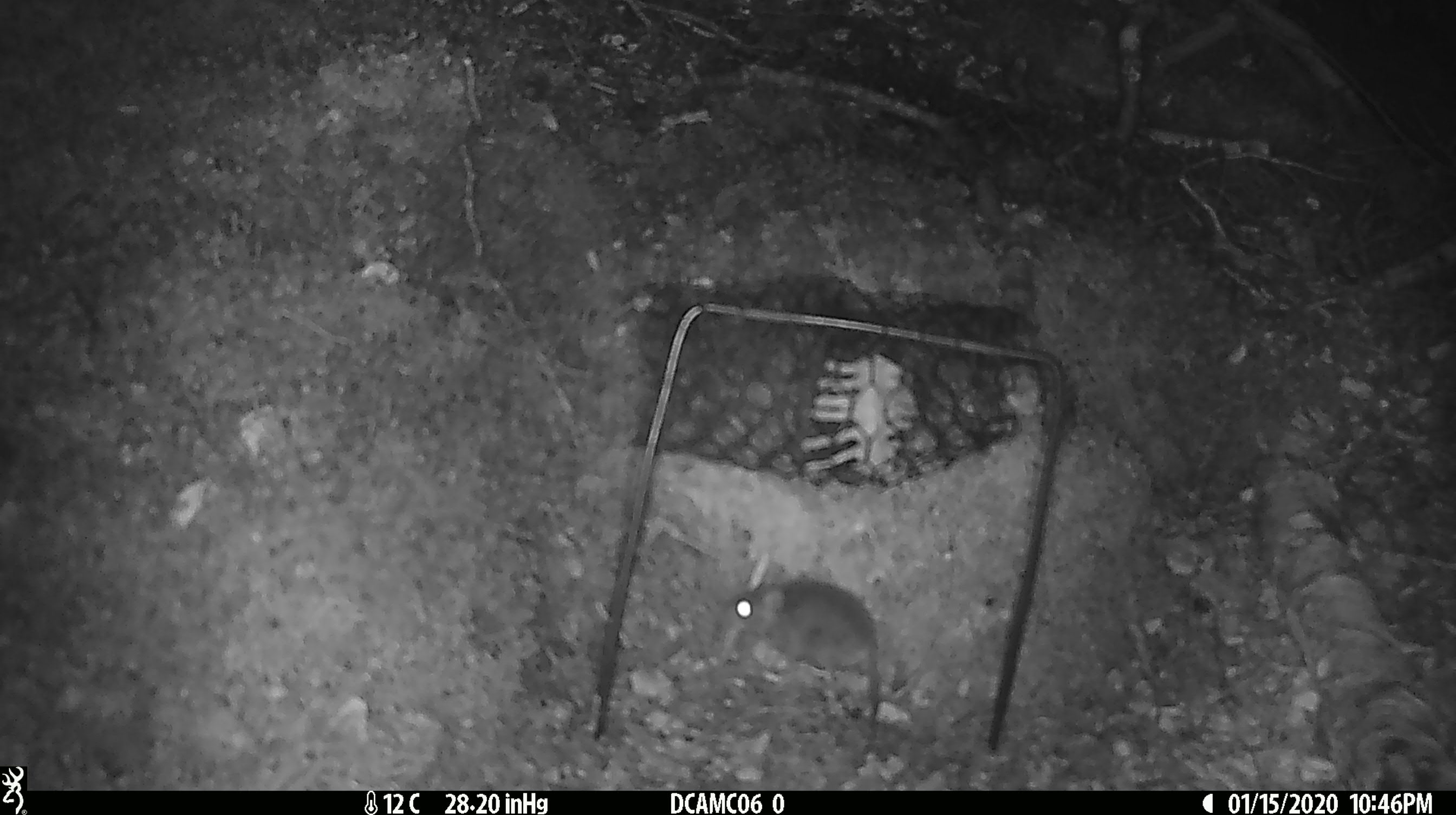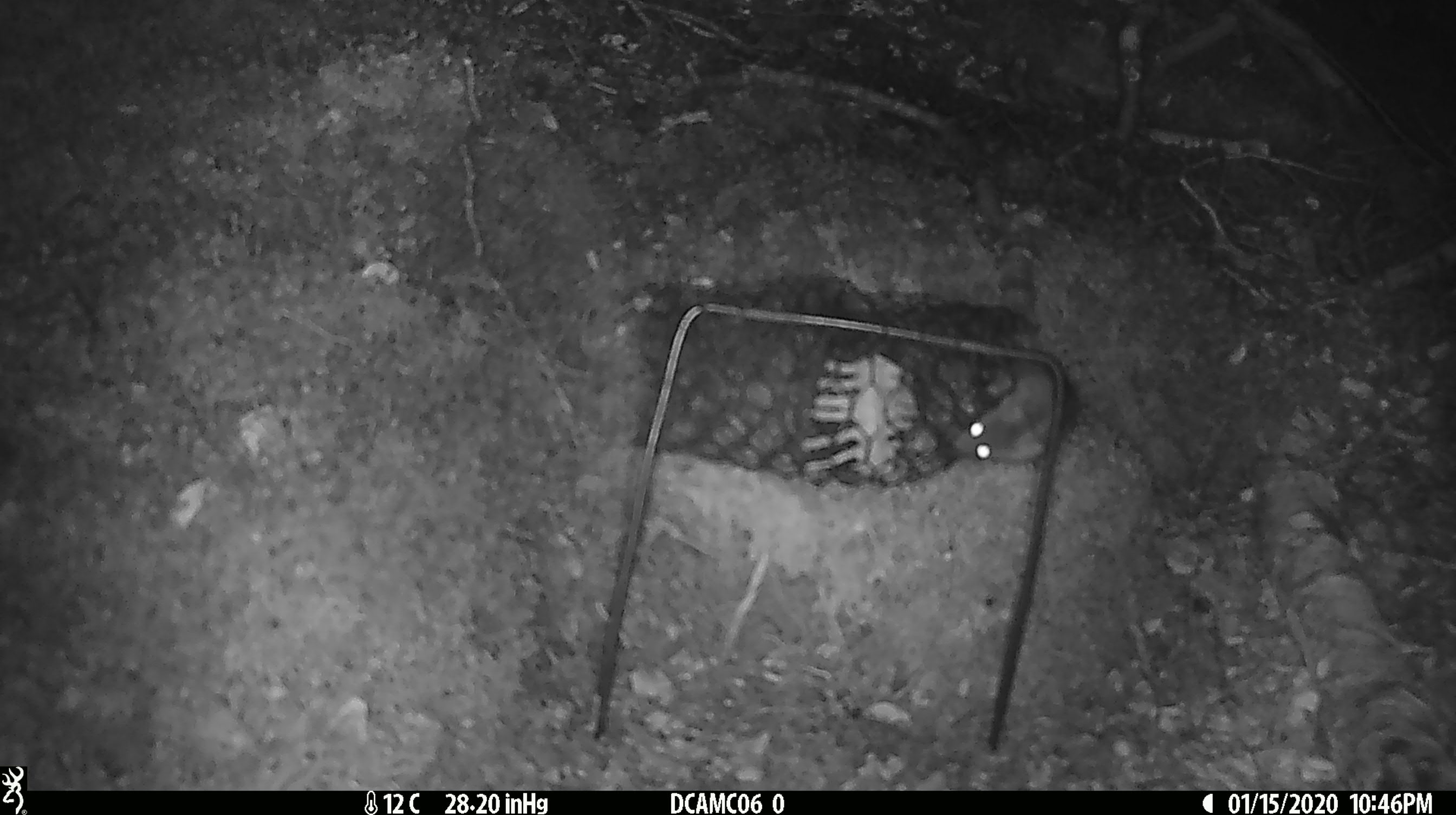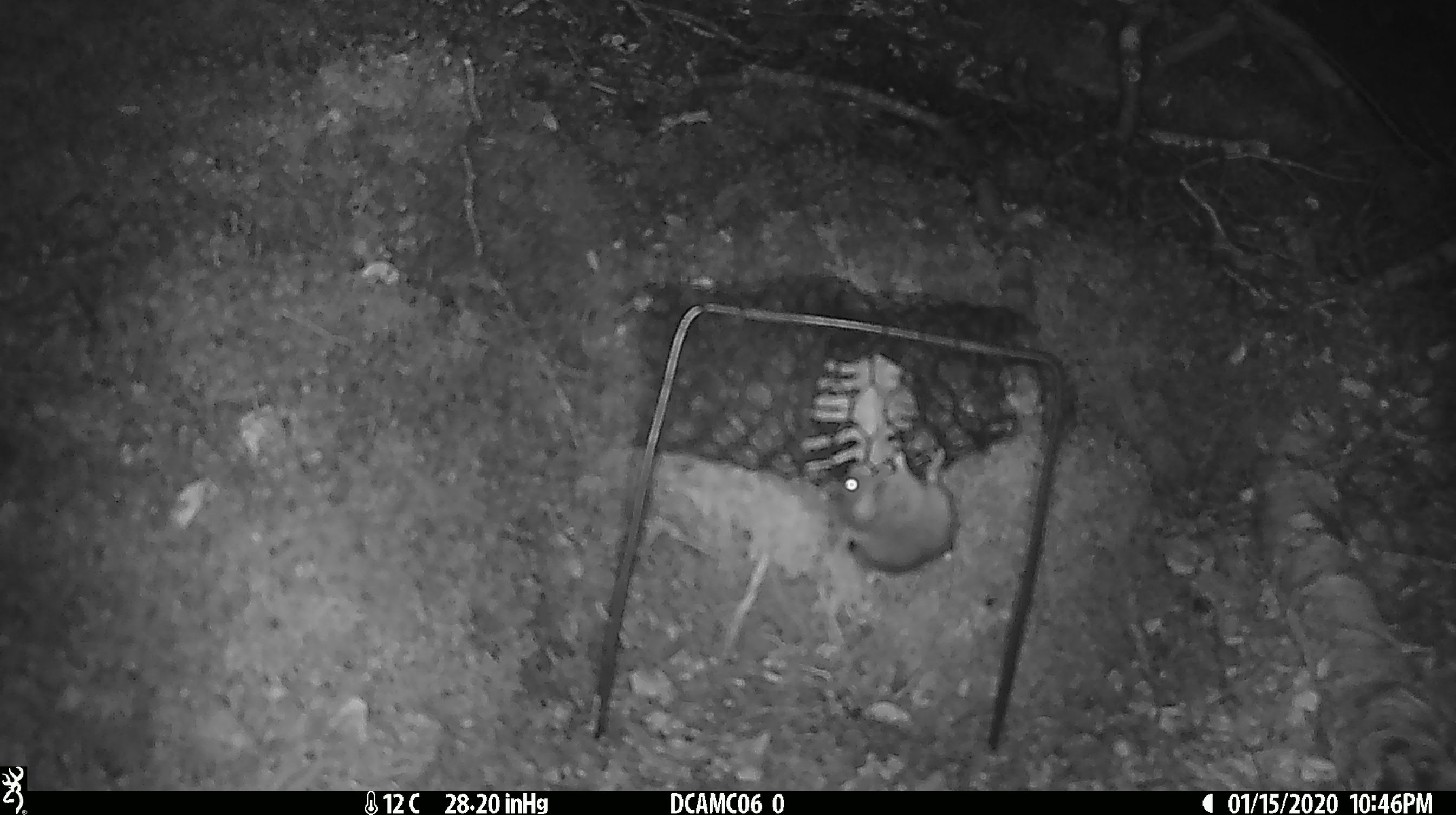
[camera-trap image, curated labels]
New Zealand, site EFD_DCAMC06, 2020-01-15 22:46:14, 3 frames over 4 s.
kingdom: Animalia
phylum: Chordata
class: Mammalia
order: Rodentia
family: Muridae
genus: Mus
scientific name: Mus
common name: mouse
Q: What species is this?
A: Mouse (Mus).